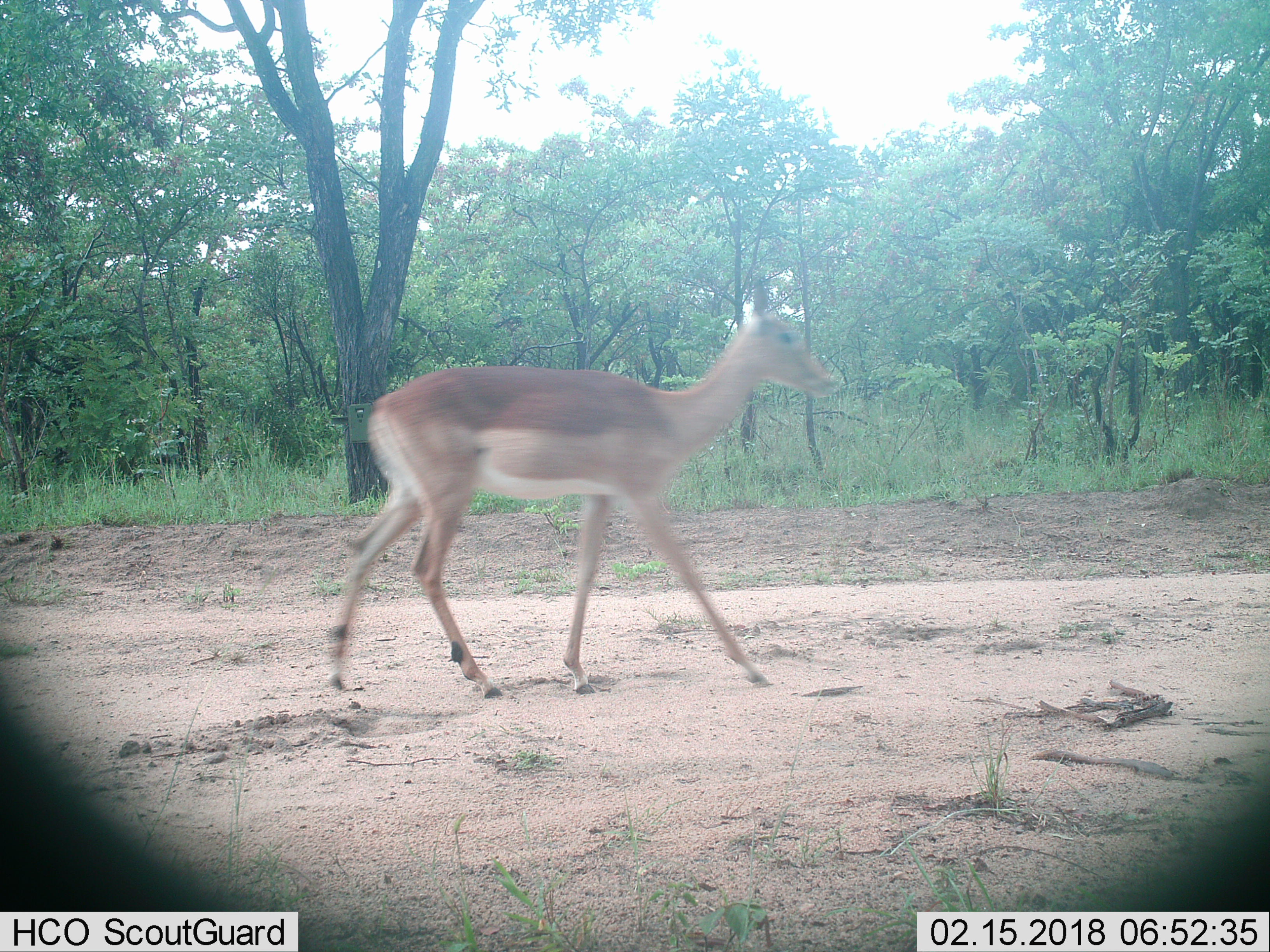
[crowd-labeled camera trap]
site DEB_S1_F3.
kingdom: Animalia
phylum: Chordata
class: Mammalia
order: Artiodactyla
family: Bovidae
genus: Aepyceros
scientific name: Aepyceros melampus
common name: impala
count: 1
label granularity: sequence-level